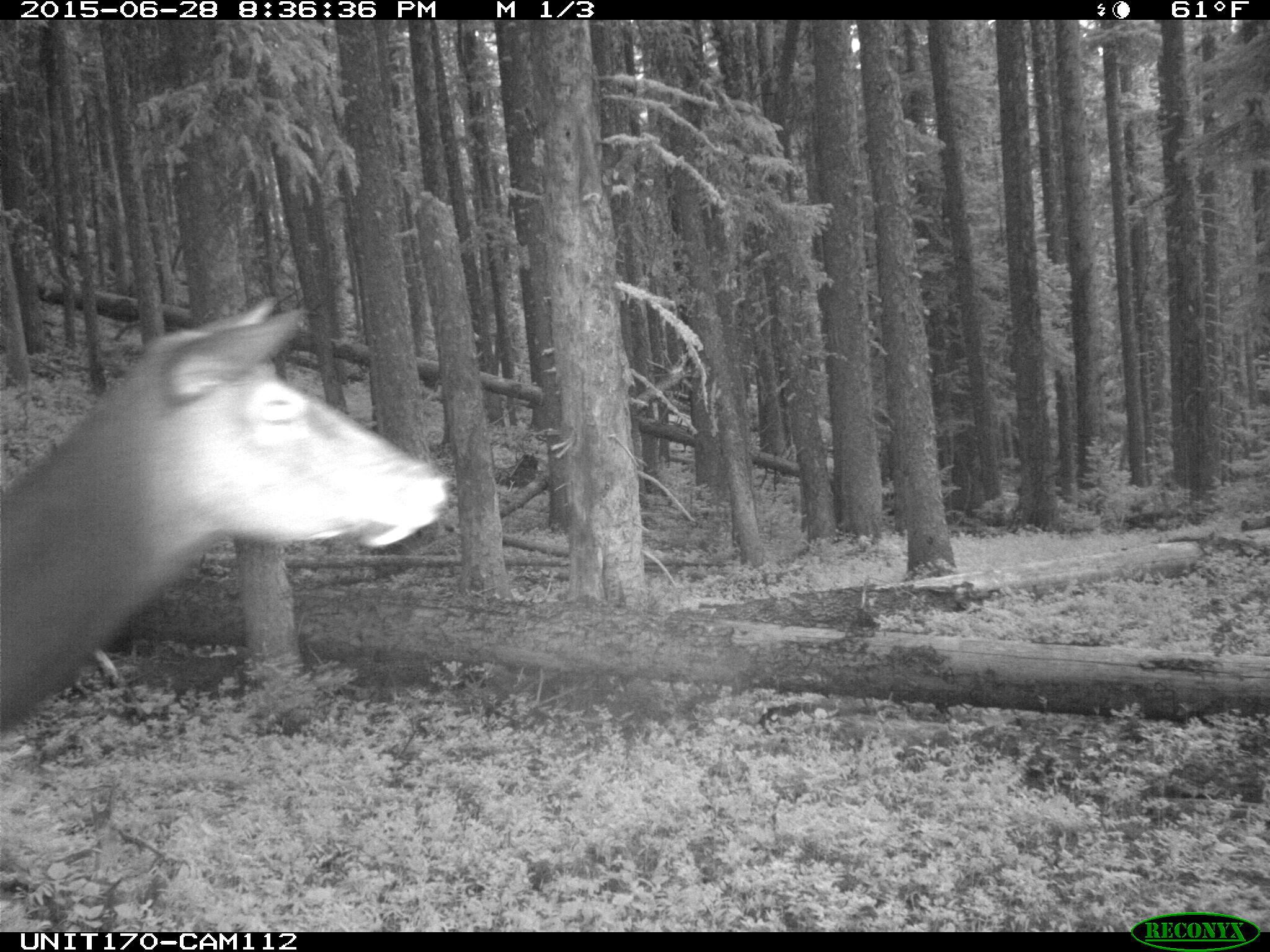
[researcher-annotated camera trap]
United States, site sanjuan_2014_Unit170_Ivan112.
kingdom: Animalia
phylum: Chordata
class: Mammalia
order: Artiodactyla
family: Cervidae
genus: Cervus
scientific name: Cervus elaphus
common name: red deer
Cervus elaphus (red deer).